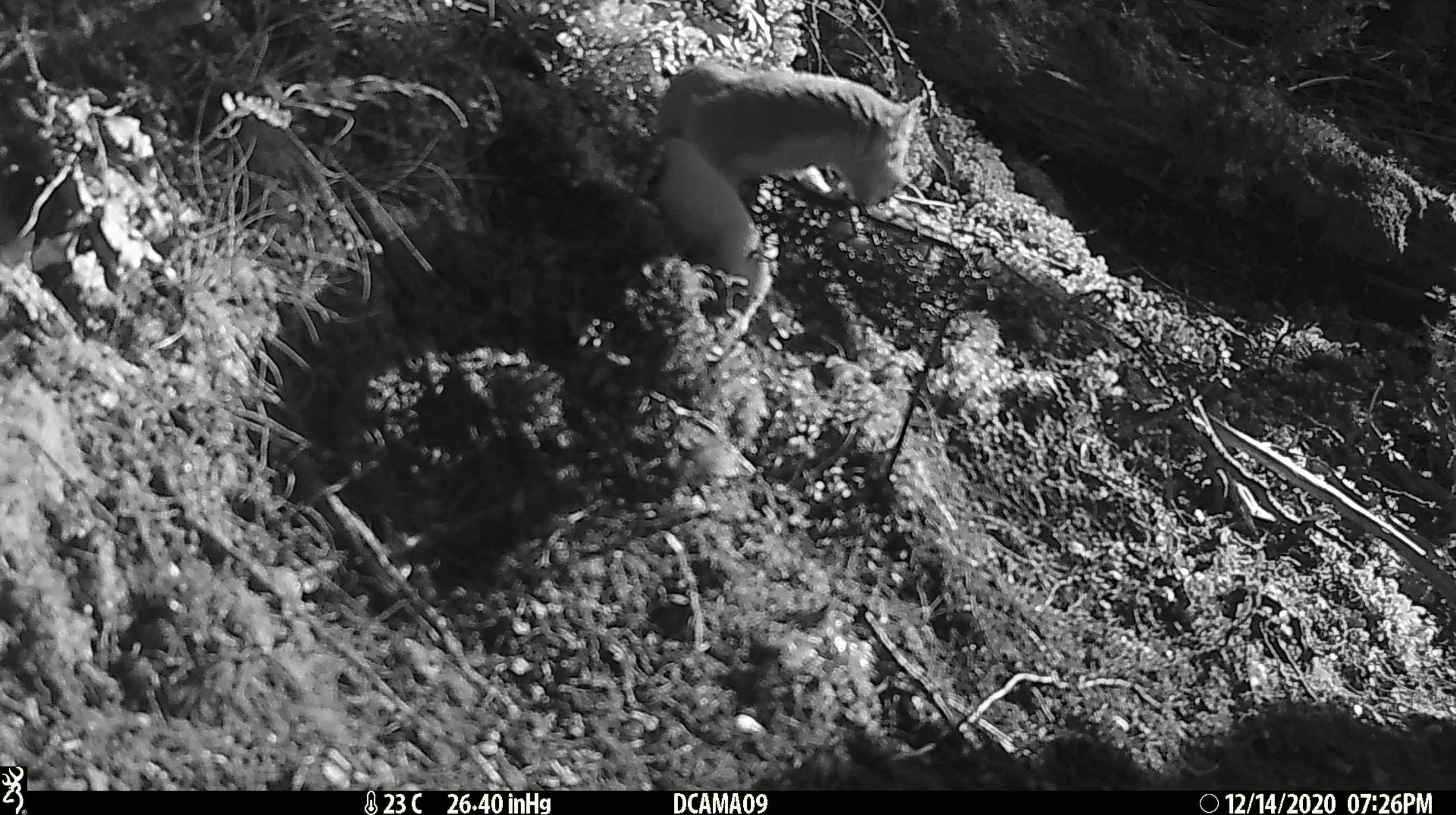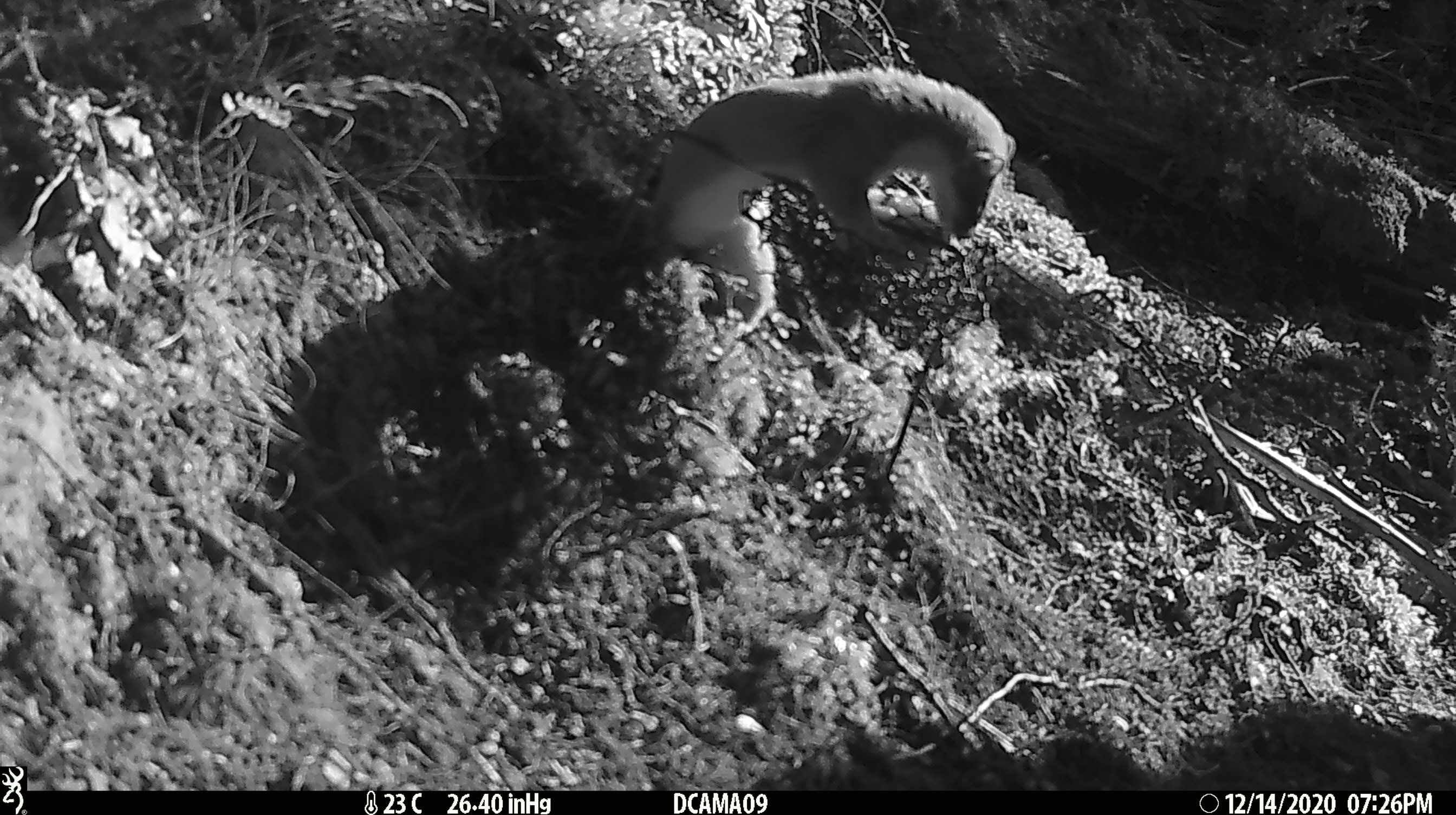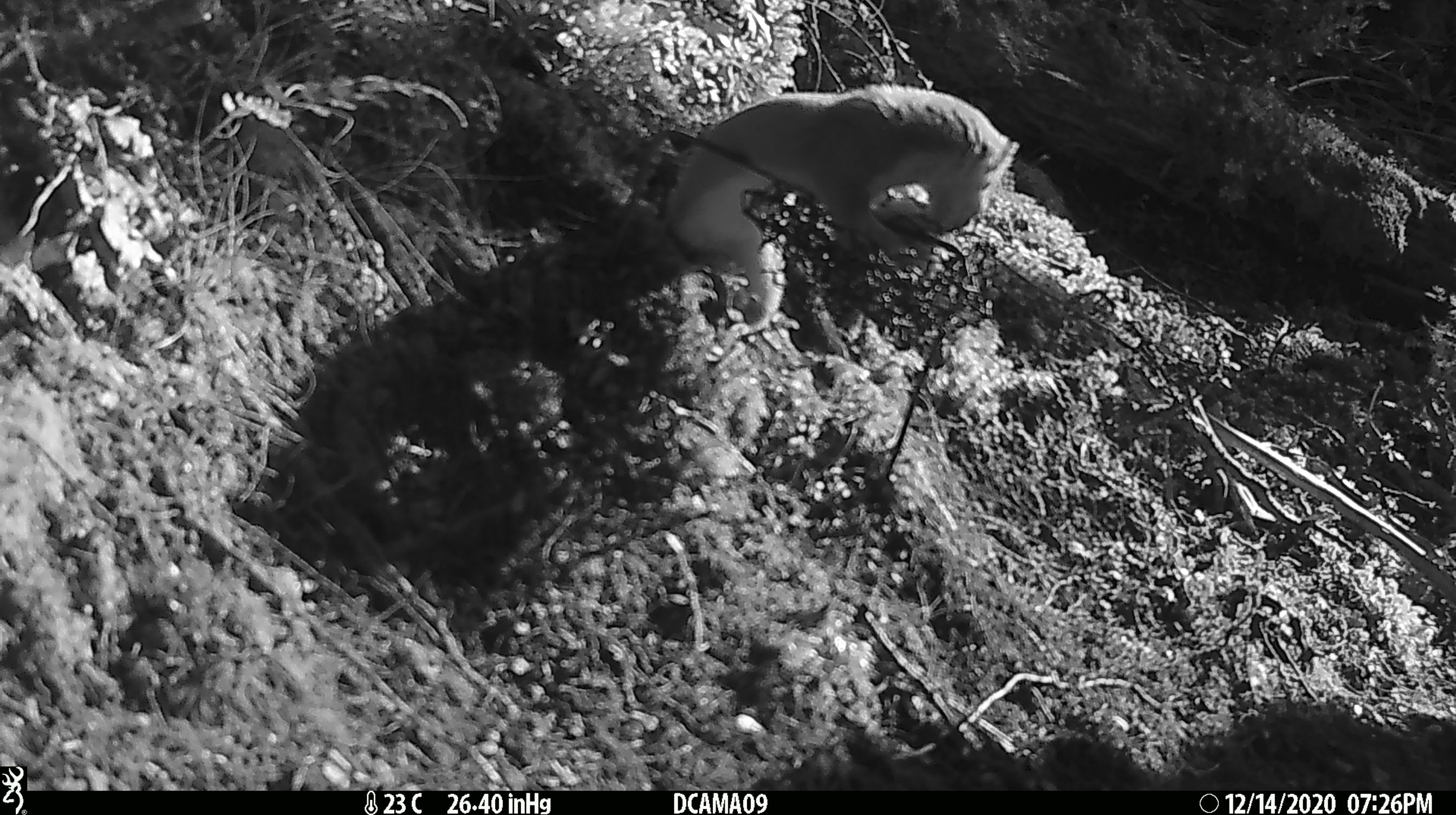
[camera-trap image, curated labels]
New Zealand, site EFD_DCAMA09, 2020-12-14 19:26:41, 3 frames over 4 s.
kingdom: Animalia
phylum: Chordata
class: Mammalia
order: Carnivora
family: Mustelidae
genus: Mustela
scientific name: Mustela erminea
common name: stoat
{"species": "stoat (Mustela erminea)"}